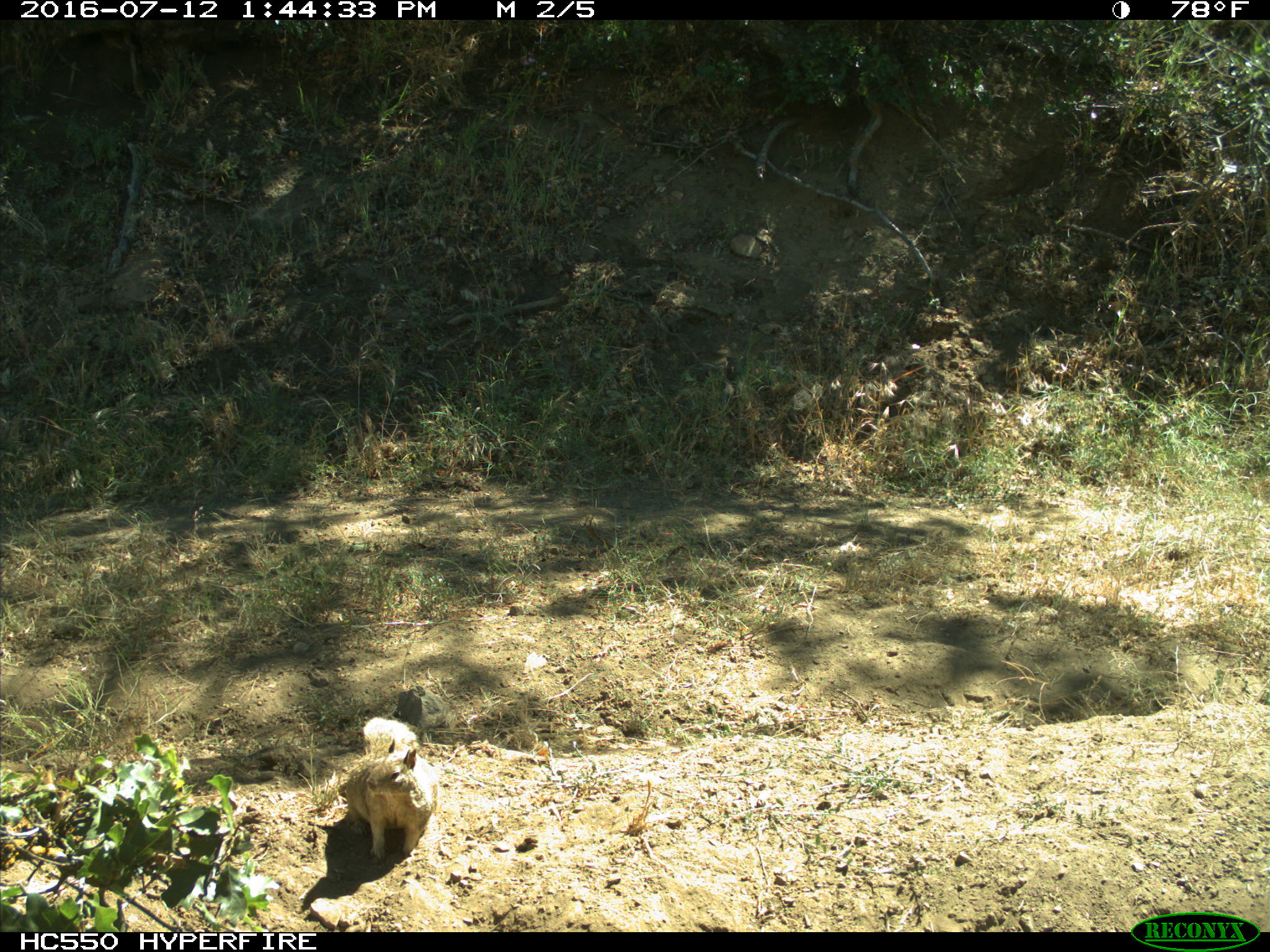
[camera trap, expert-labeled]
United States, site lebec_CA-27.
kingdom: Animalia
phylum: Chordata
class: Mammalia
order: Rodentia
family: Sciuridae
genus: Otospermophilus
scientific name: Otospermophilus beecheyi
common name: california ground squirrel